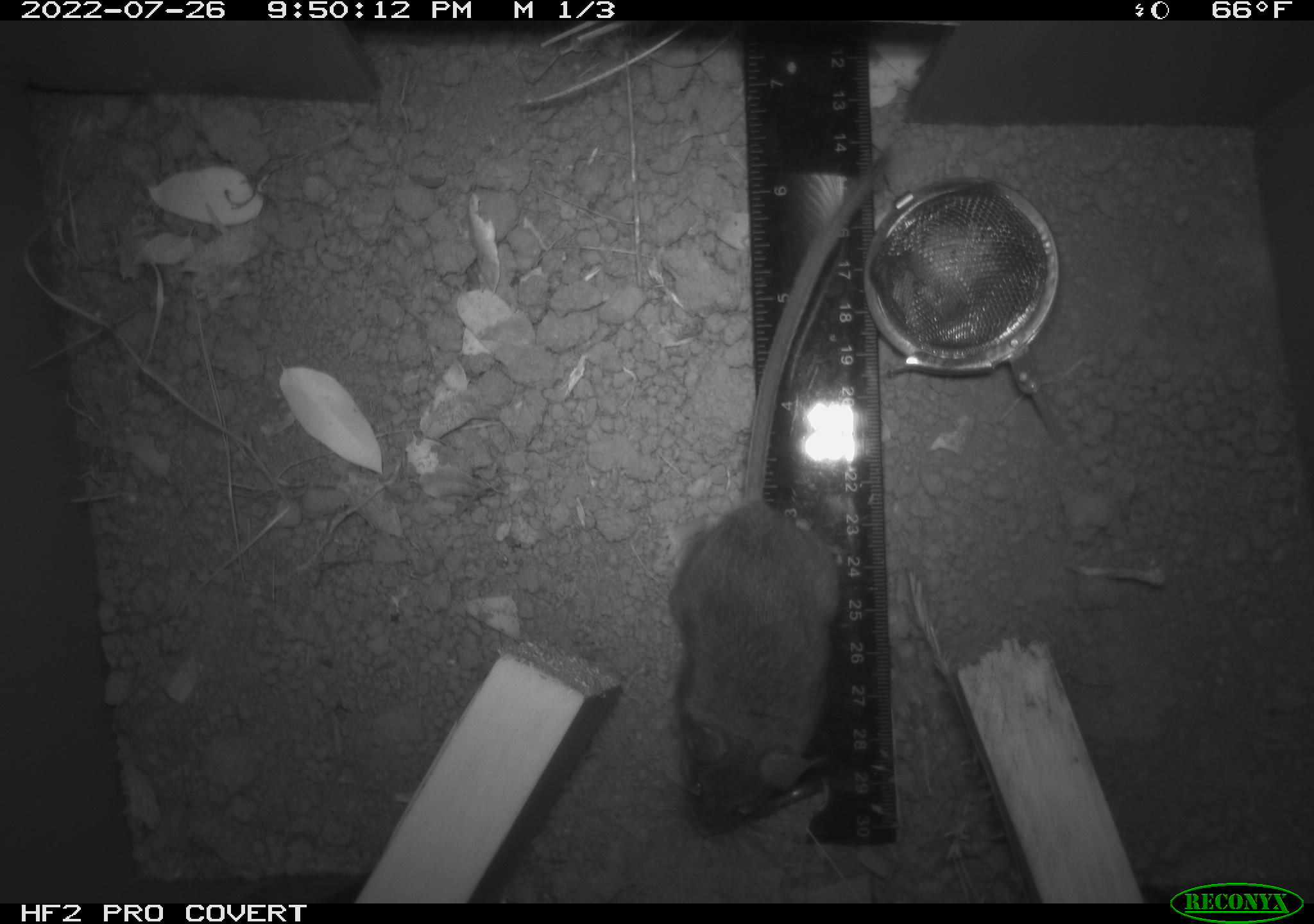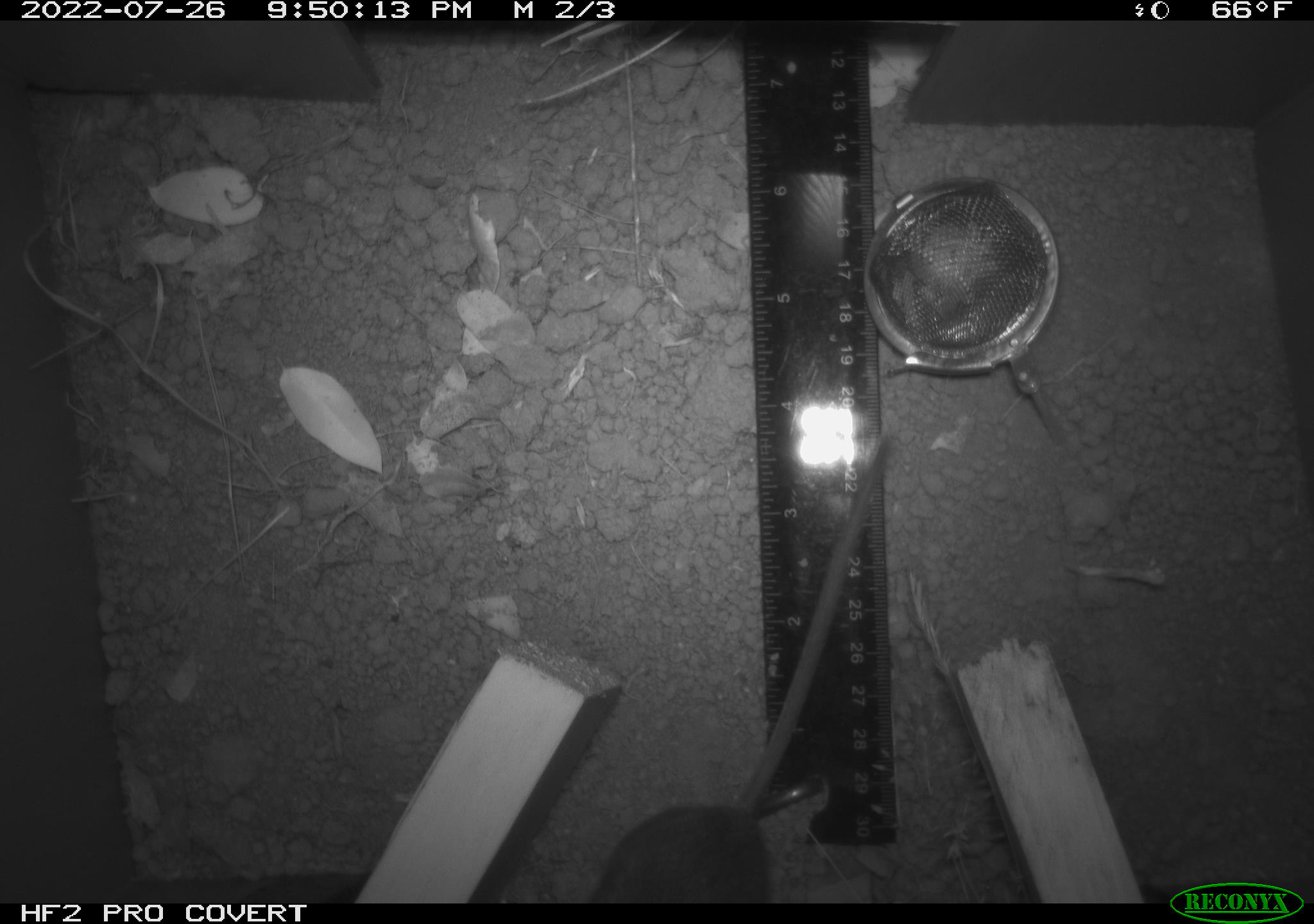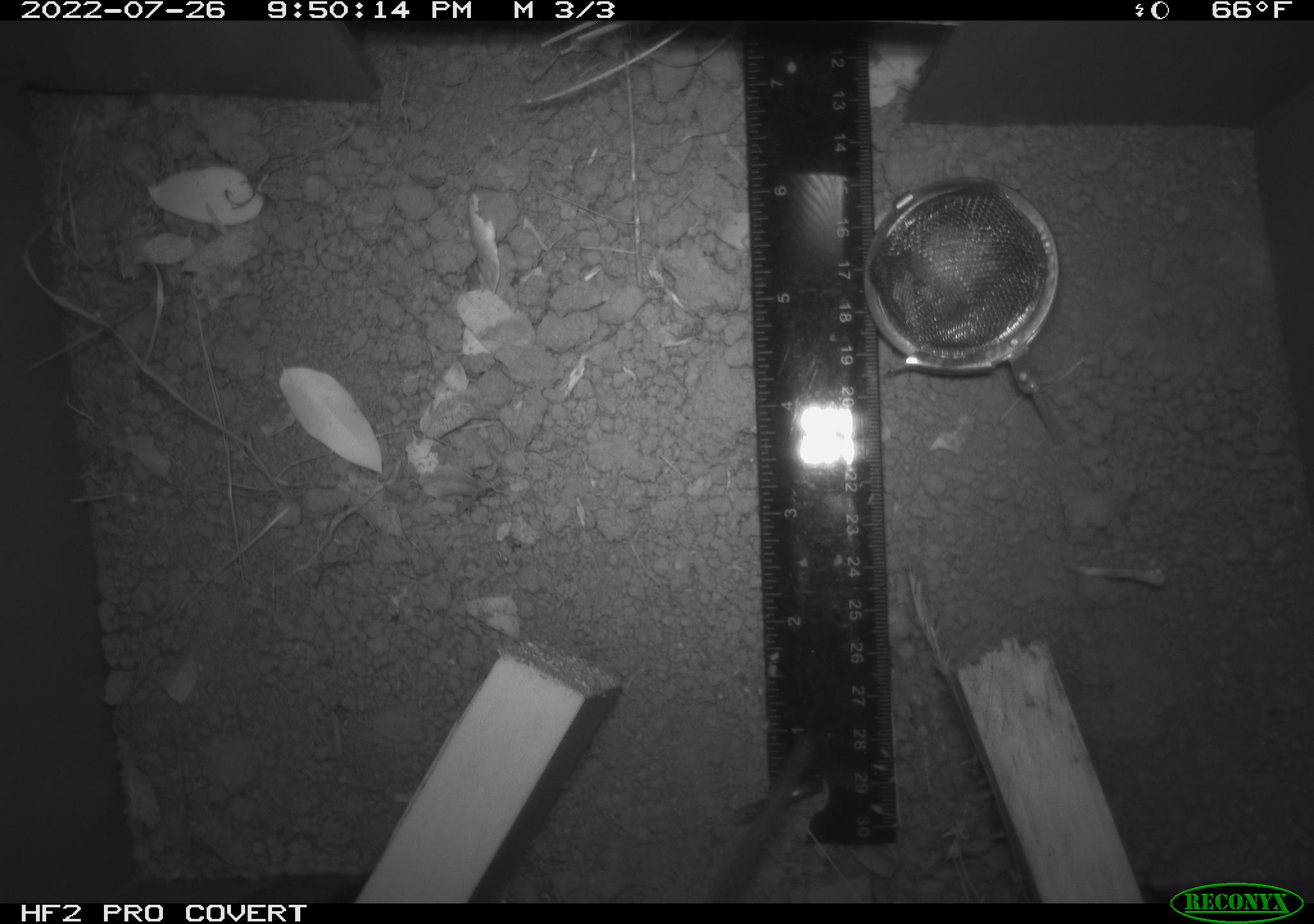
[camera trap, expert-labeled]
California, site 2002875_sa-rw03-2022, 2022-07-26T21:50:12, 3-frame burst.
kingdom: Animalia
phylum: Chordata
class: Mammalia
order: Rodentia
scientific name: Rodentia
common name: mouse species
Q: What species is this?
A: Mouse species (Rodentia).